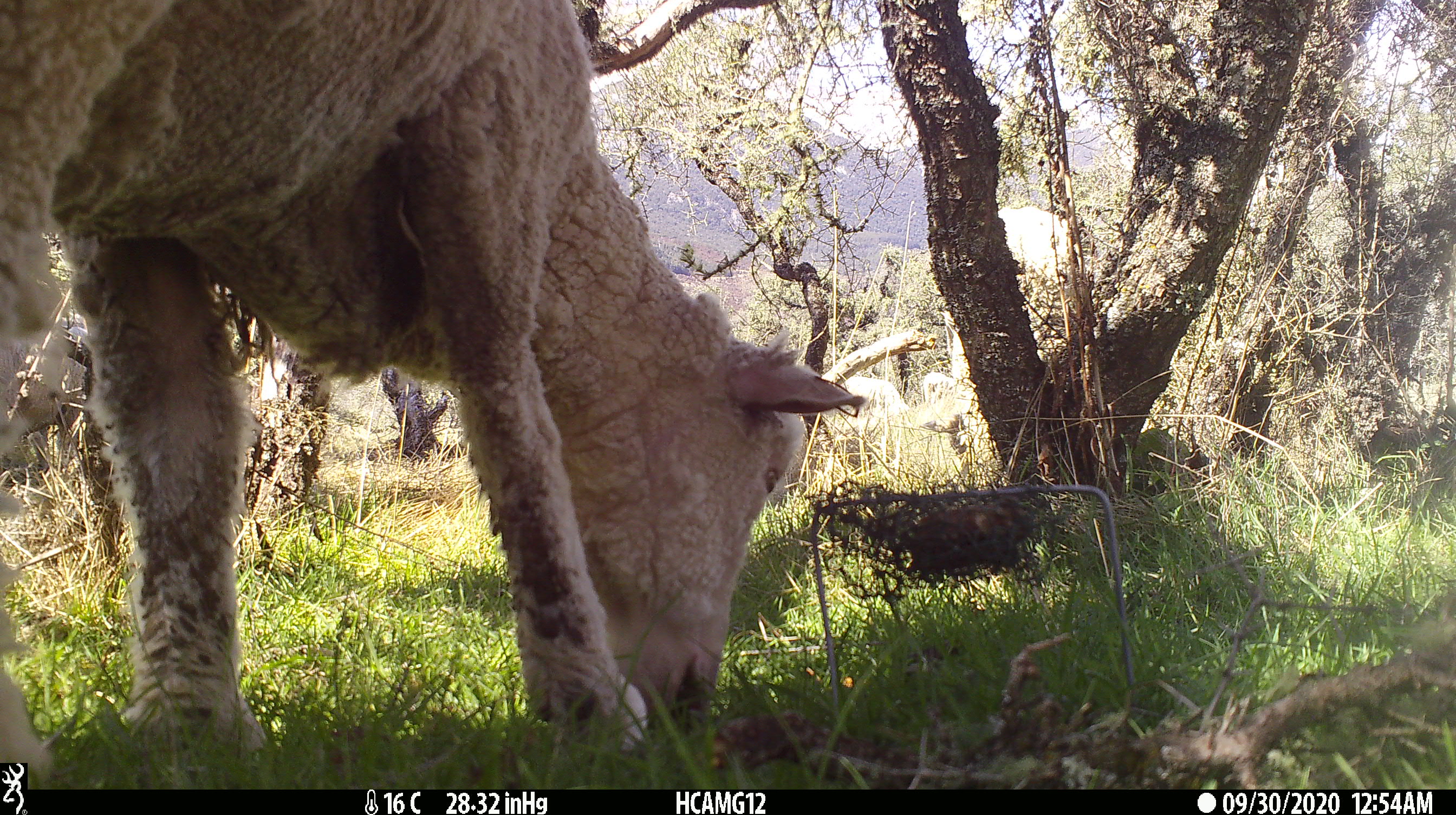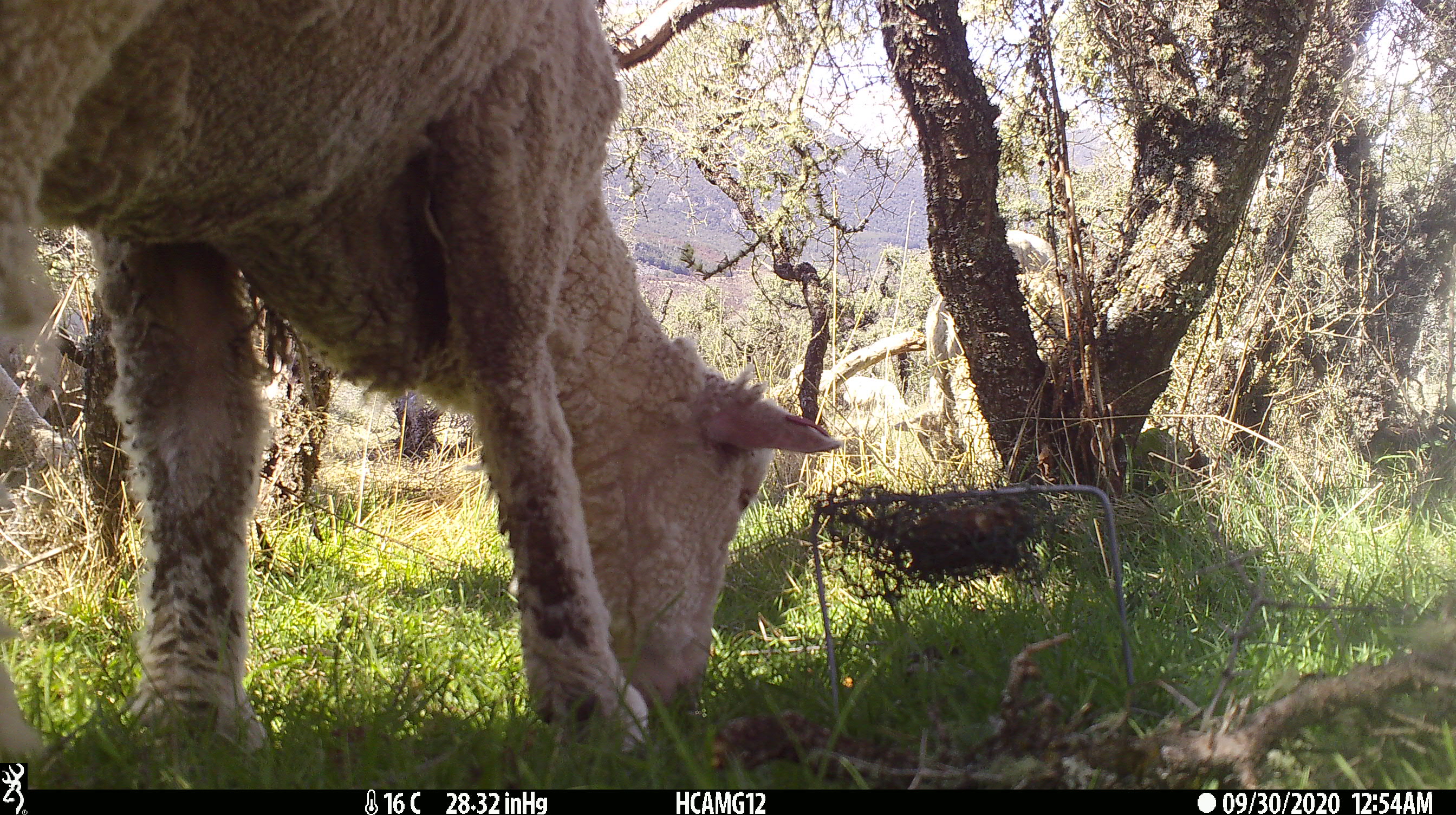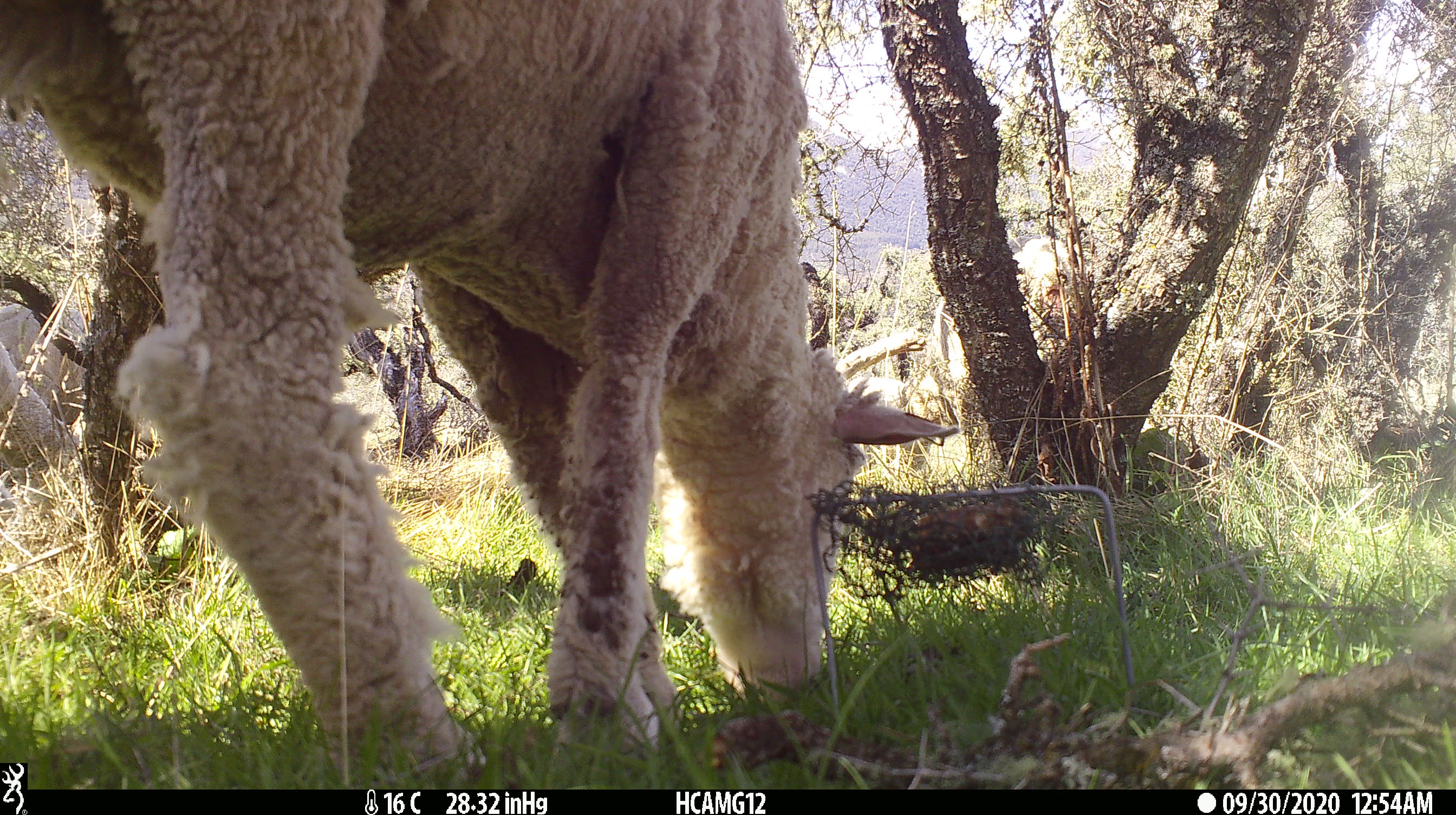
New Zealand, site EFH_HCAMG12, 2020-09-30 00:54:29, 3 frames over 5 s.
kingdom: Animalia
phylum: Chordata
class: Mammalia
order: Artiodactyla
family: Bovidae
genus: Ovis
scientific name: Ovis aries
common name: domestic sheep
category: sheep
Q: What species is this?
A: Sheep (domestic sheep) (Ovis aries).